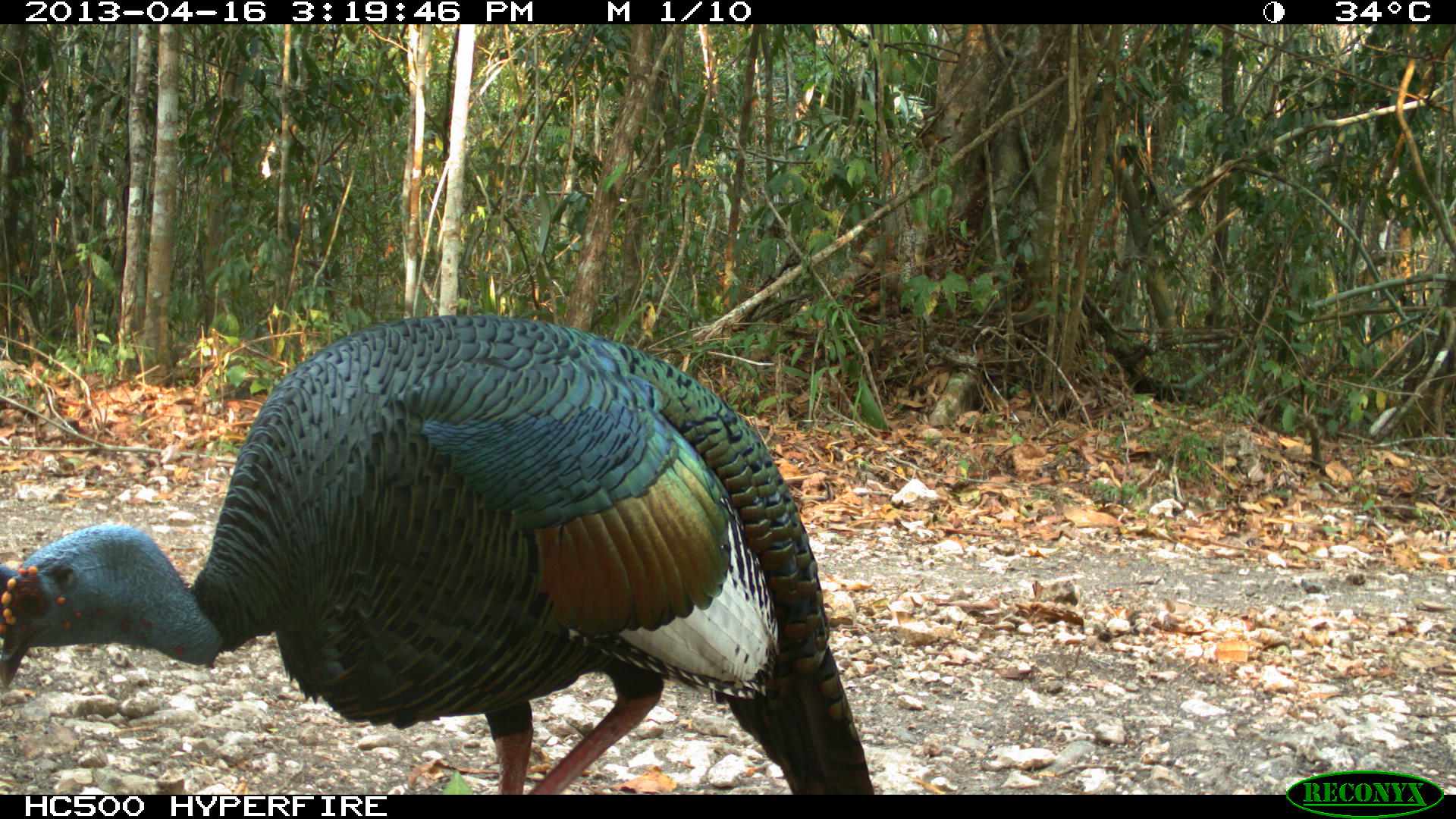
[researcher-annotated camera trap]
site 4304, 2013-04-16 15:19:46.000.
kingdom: Animalia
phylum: Chordata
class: Aves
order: Galliformes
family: Phasianidae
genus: Meleagris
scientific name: Meleagris ocellata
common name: ocellated turkey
Meleagris ocellata (ocellated turkey), count 1, sex male.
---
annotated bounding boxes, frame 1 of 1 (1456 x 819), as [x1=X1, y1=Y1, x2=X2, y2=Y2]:
meleagris ocellata: [x1=0, y1=309, x2=876, y2=791]